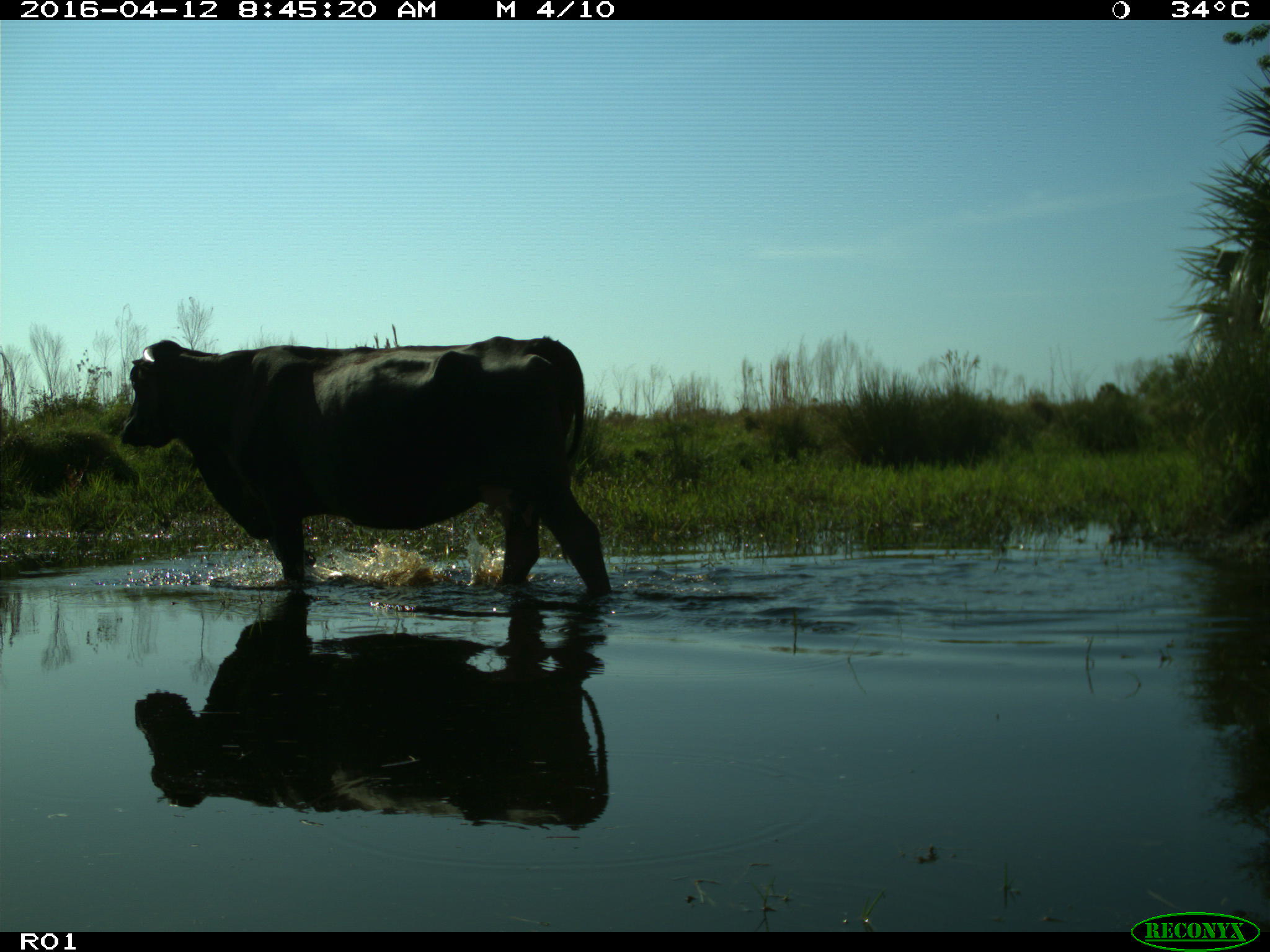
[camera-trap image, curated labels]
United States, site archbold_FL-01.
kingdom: Animalia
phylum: Chordata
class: Mammalia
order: Artiodactyla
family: Bovidae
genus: Bos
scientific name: Bos taurus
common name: domestic cow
Bos taurus (domestic cow).